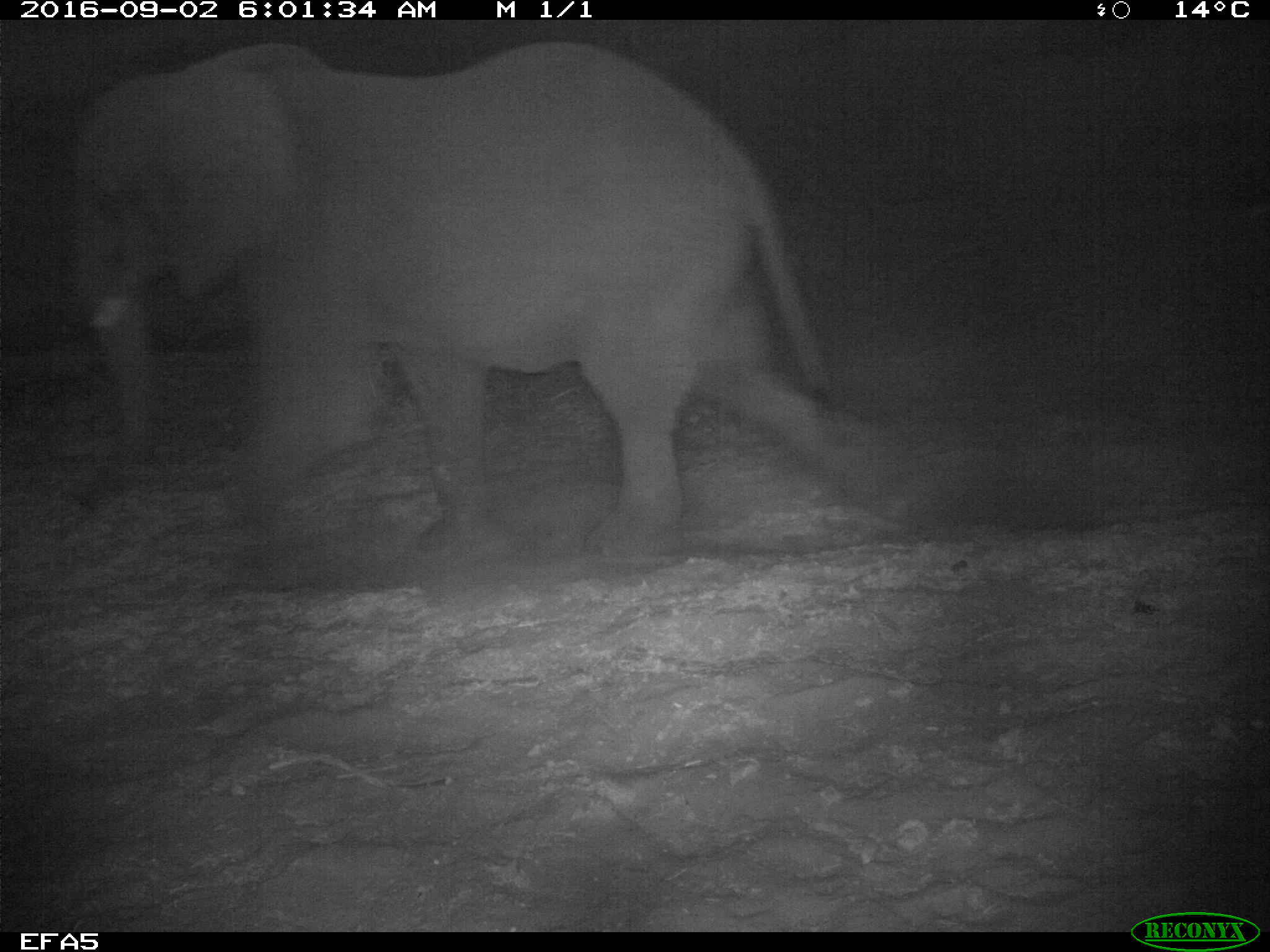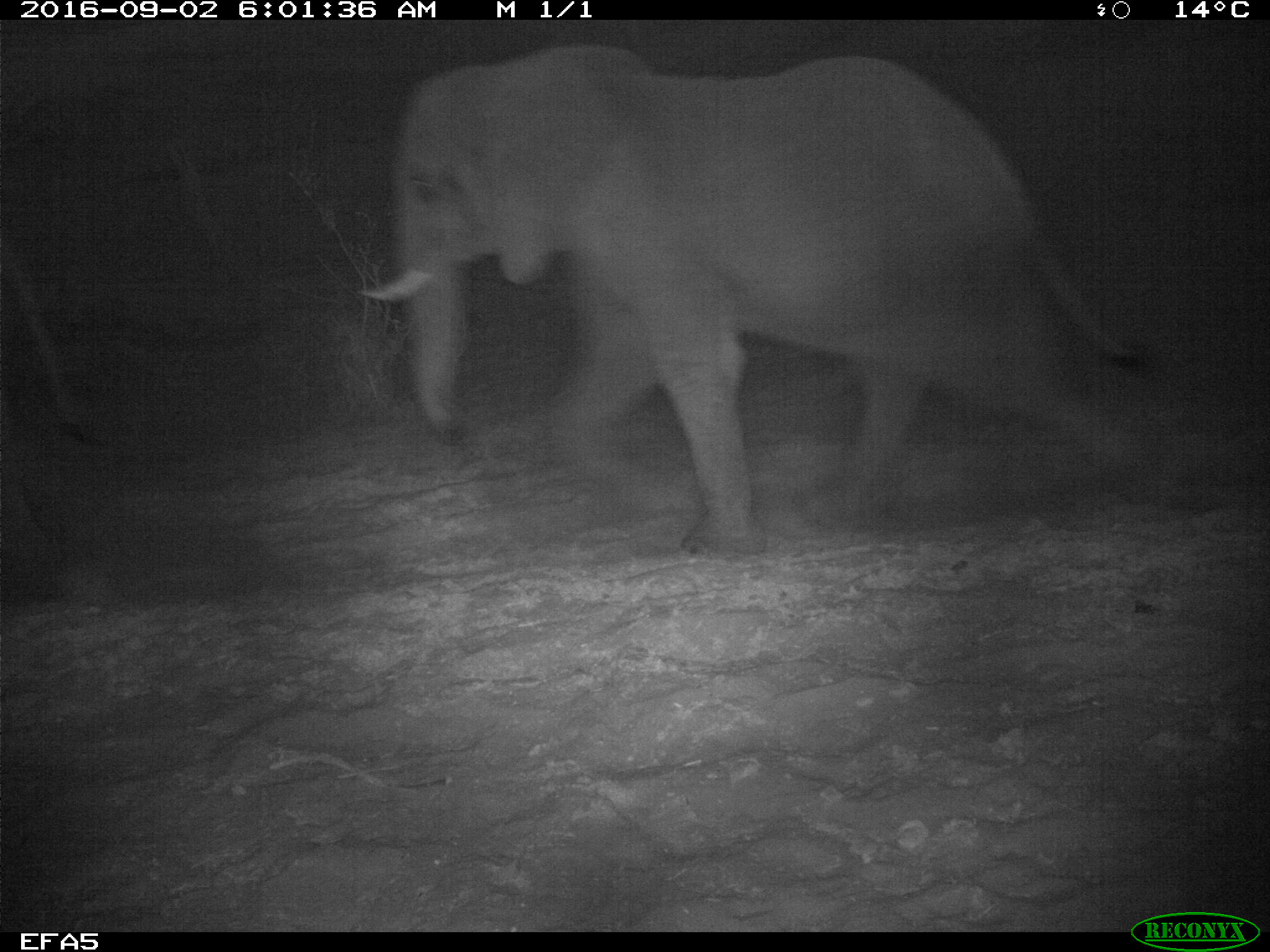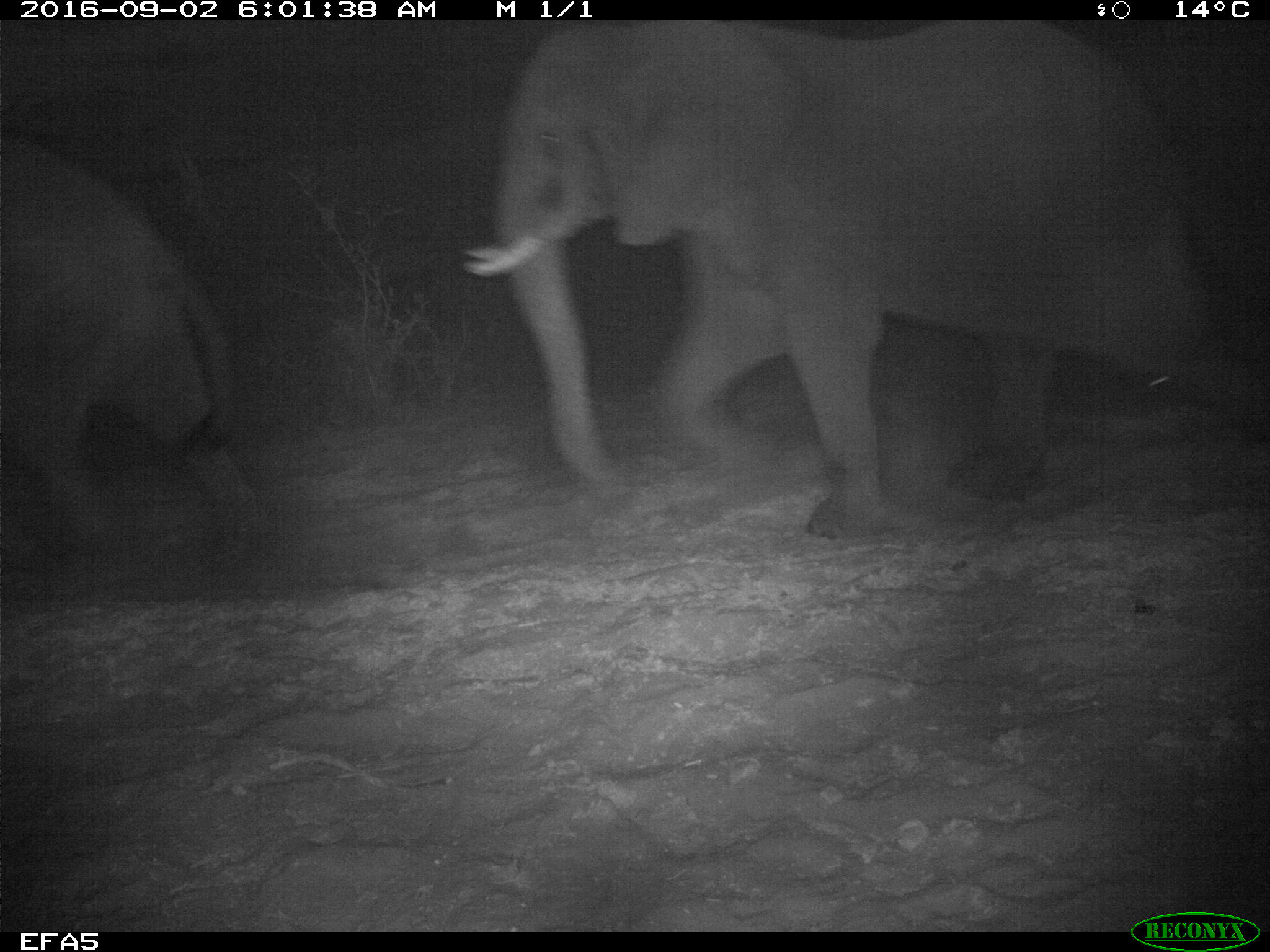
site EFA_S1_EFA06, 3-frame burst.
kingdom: Animalia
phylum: Chordata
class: Mammalia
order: Proboscidea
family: Elephantidae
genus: Loxodonta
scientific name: Loxodonta africana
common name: african bush elephant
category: elephant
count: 2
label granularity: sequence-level